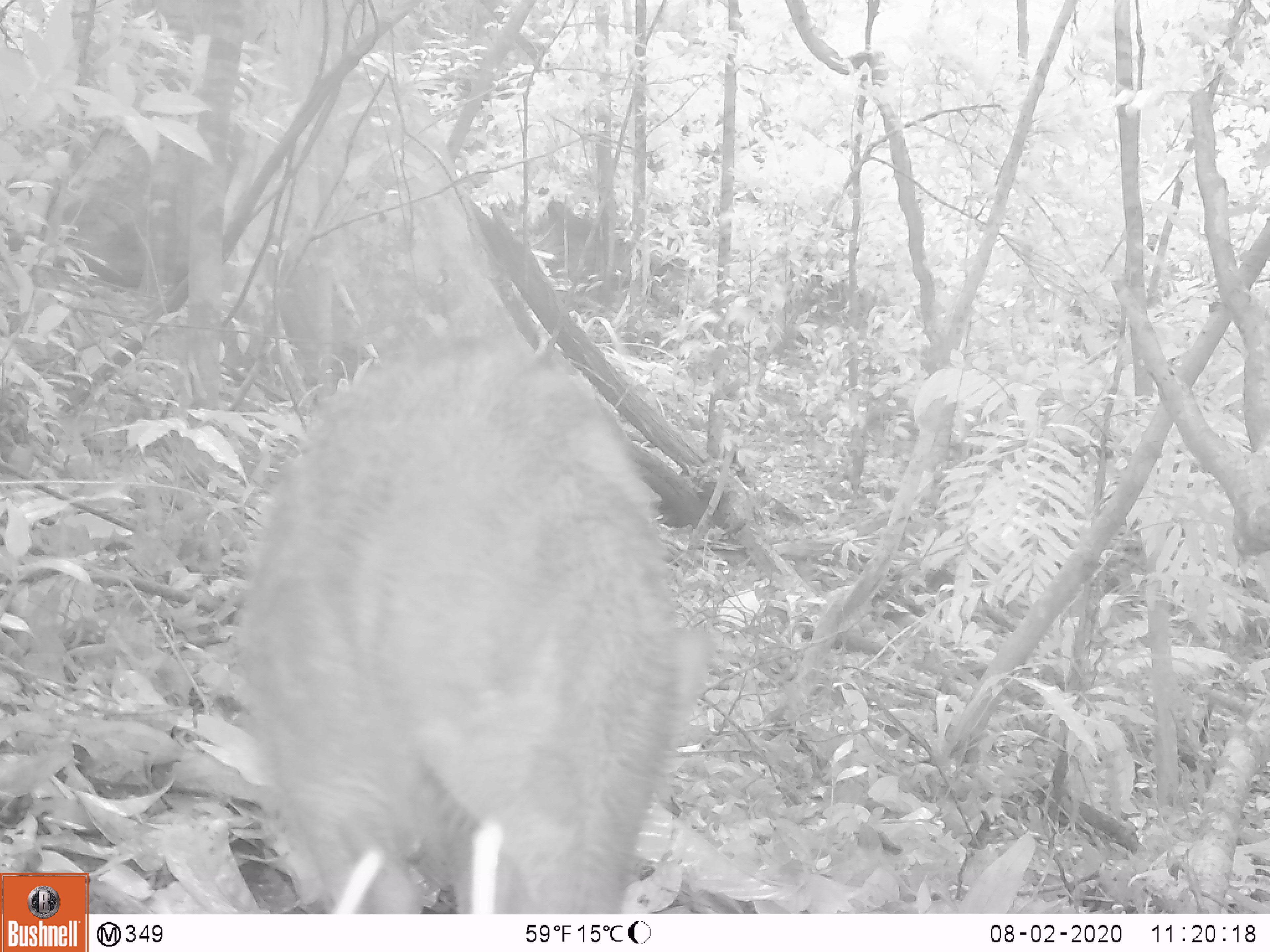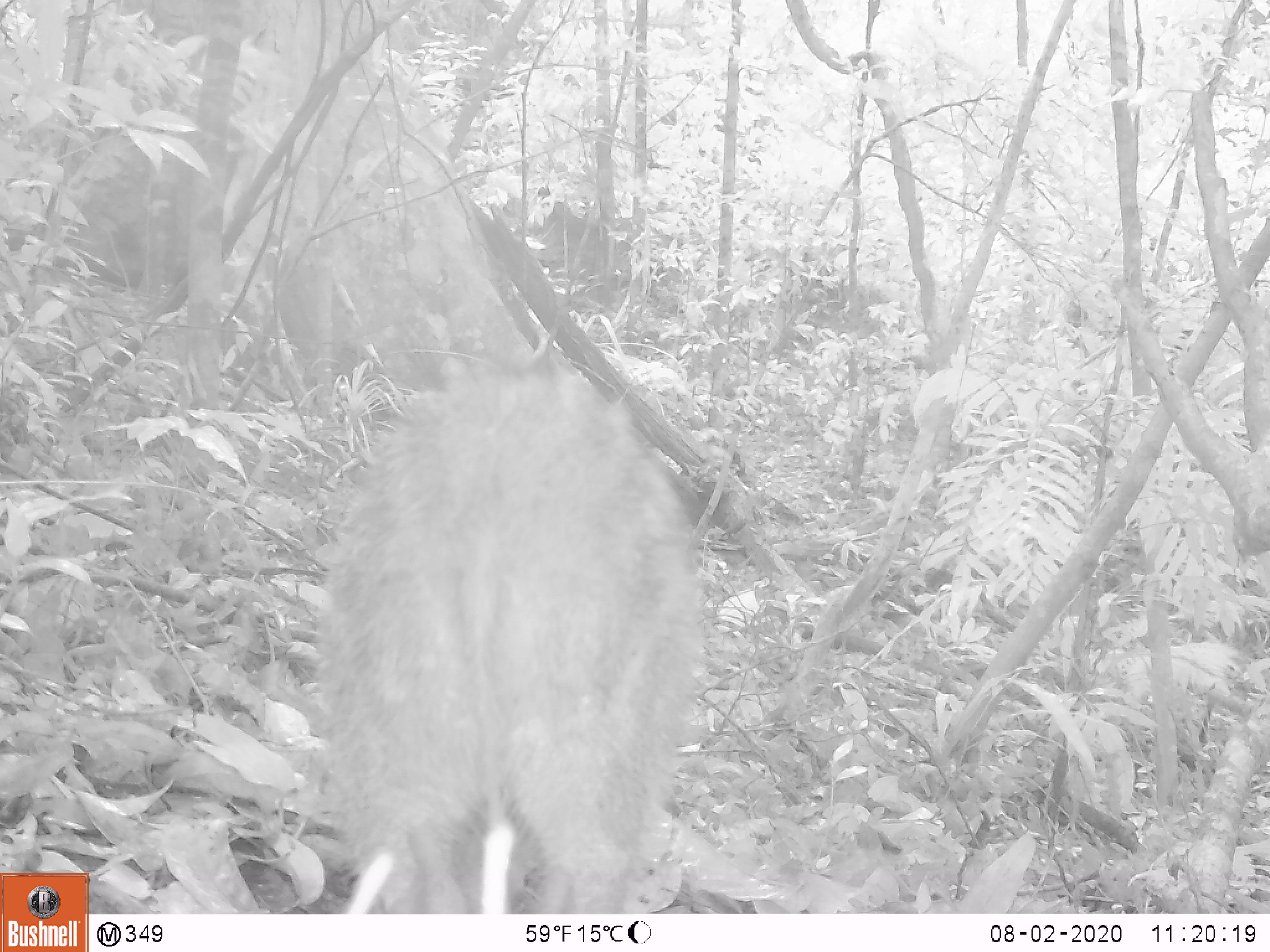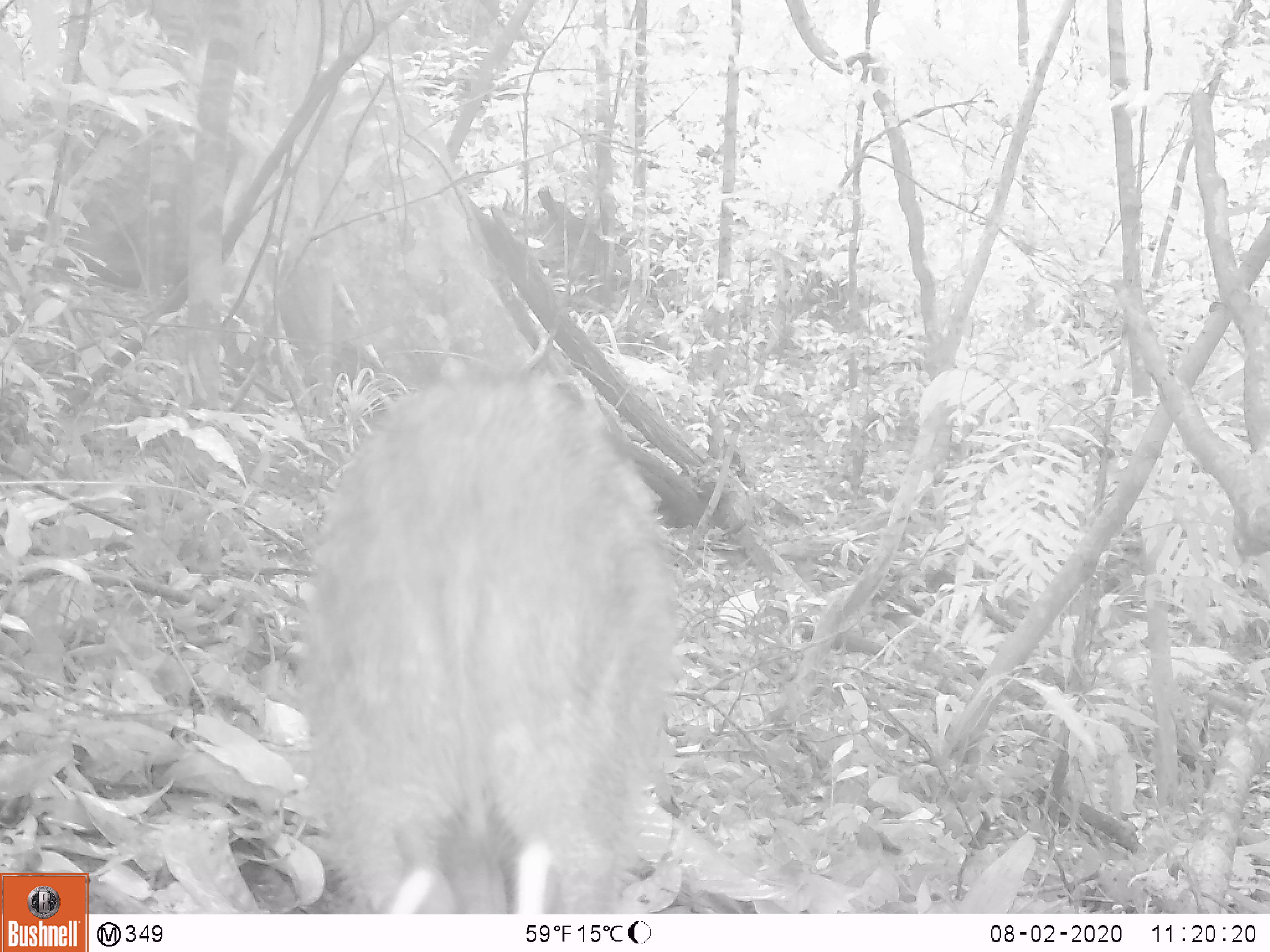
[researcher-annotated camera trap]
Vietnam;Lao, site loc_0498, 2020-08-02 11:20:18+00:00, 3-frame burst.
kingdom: Animalia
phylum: Chordata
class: Mammalia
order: Artiodactyla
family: Suidae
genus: Sus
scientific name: Sus scrofa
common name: eurasian wild pig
Eurasian wild pig (Sus scrofa). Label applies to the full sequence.